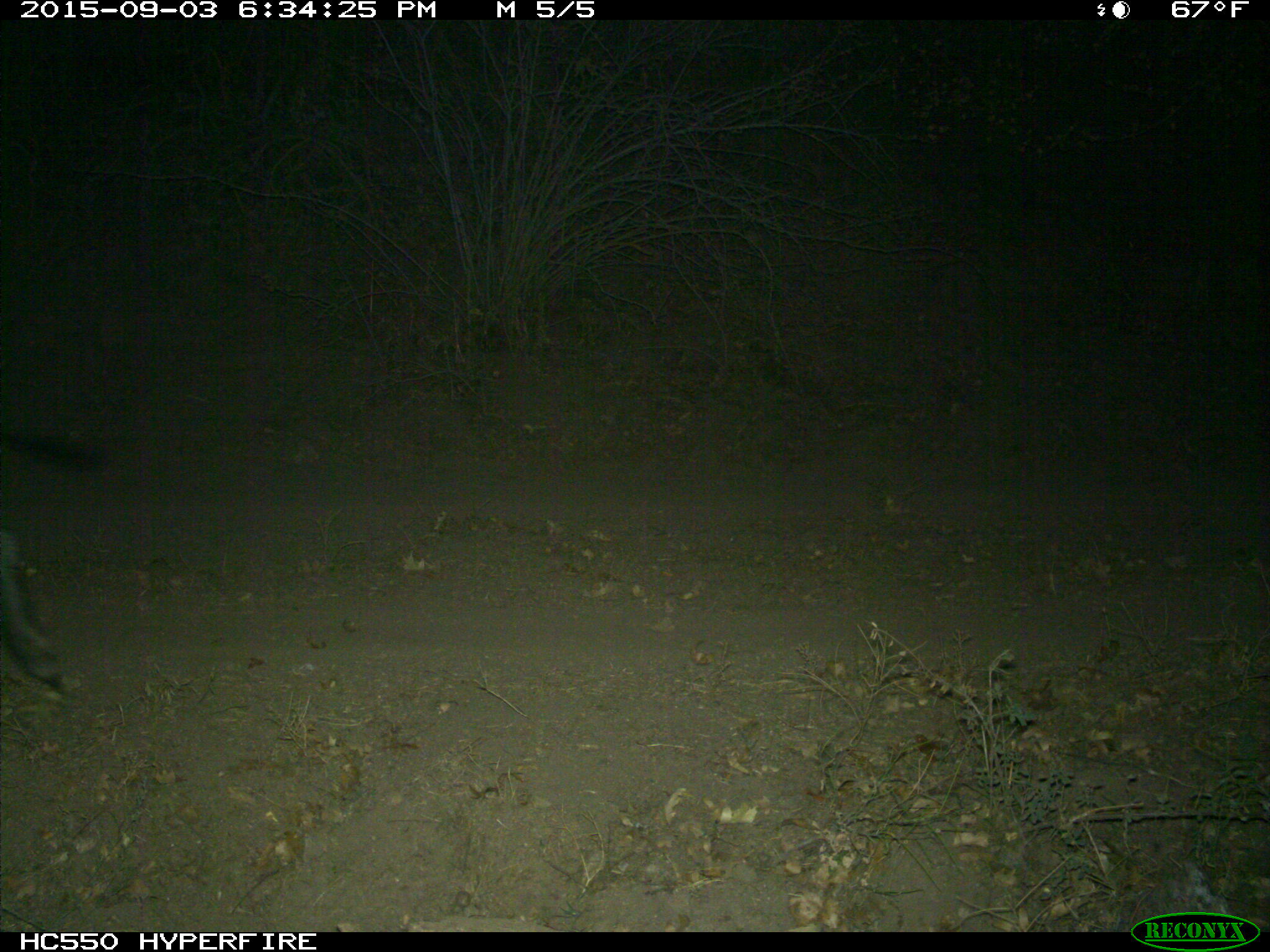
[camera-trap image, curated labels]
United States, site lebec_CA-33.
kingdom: Animalia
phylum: Chordata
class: Mammalia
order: Artiodactyla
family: Suidae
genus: Sus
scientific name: Sus scrofa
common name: wild boar